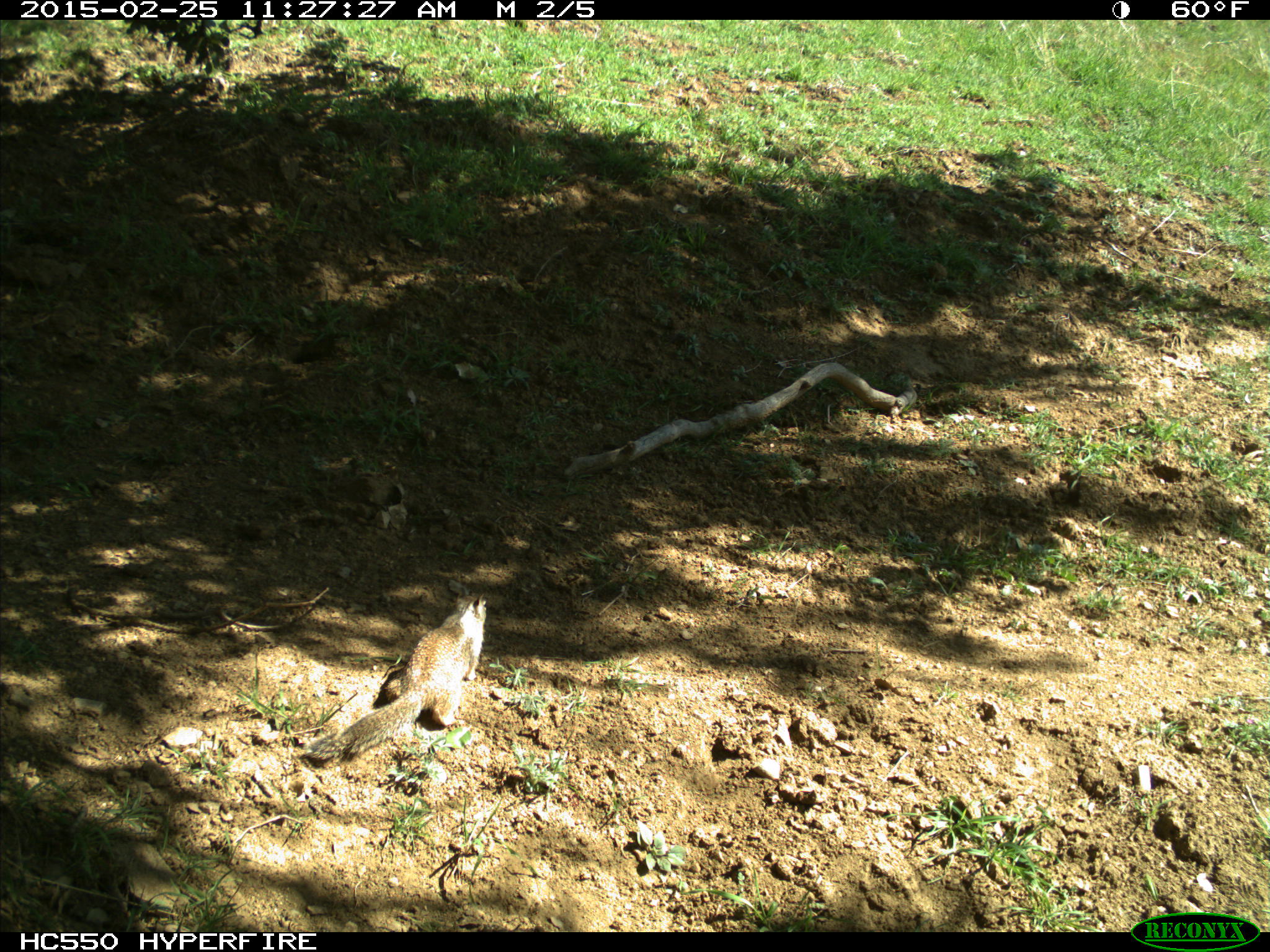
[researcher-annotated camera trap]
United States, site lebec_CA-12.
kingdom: Animalia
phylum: Chordata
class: Mammalia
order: Rodentia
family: Sciuridae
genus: Otospermophilus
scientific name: Otospermophilus beecheyi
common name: california ground squirrel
Otospermophilus beecheyi (california ground squirrel).